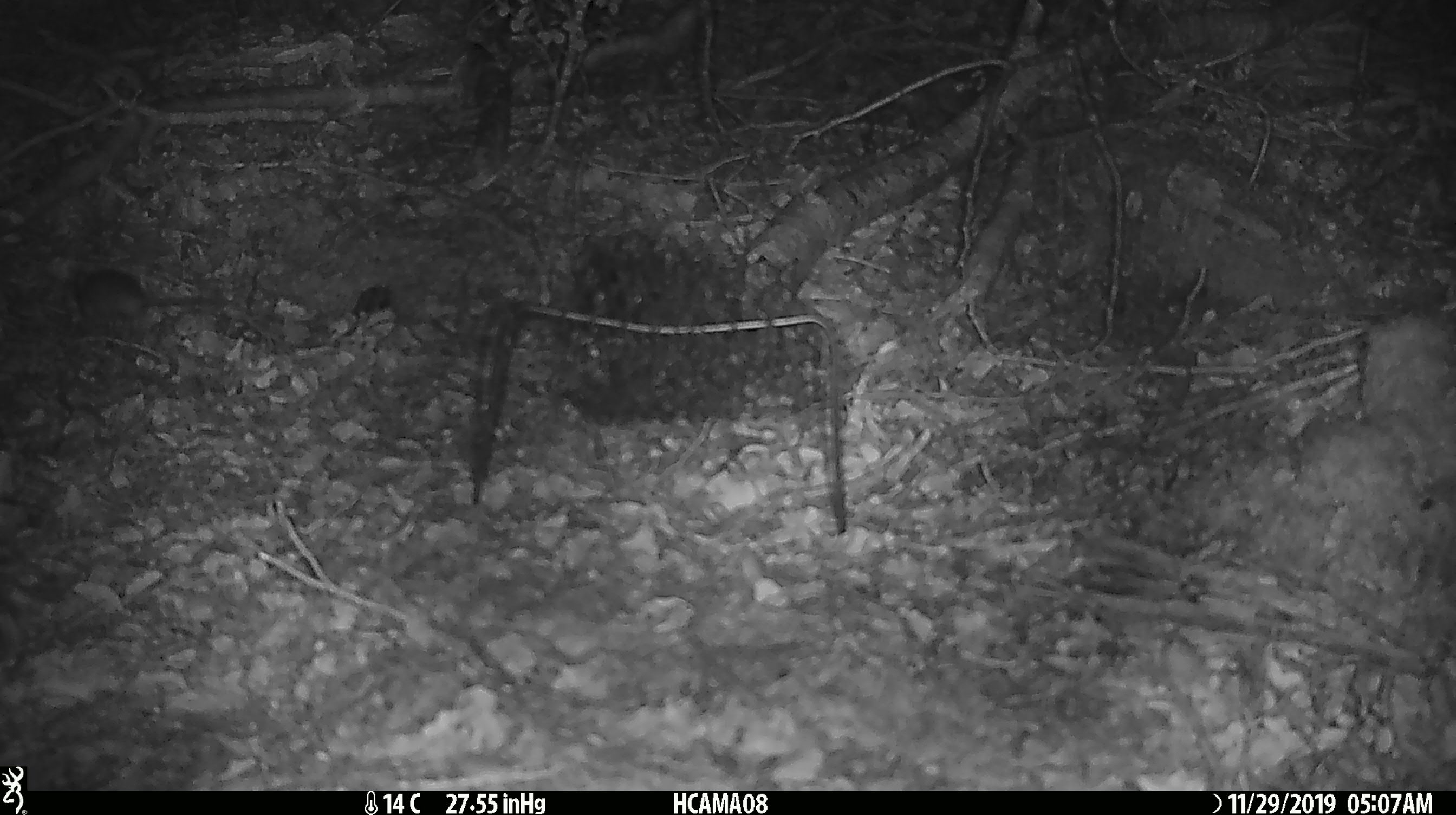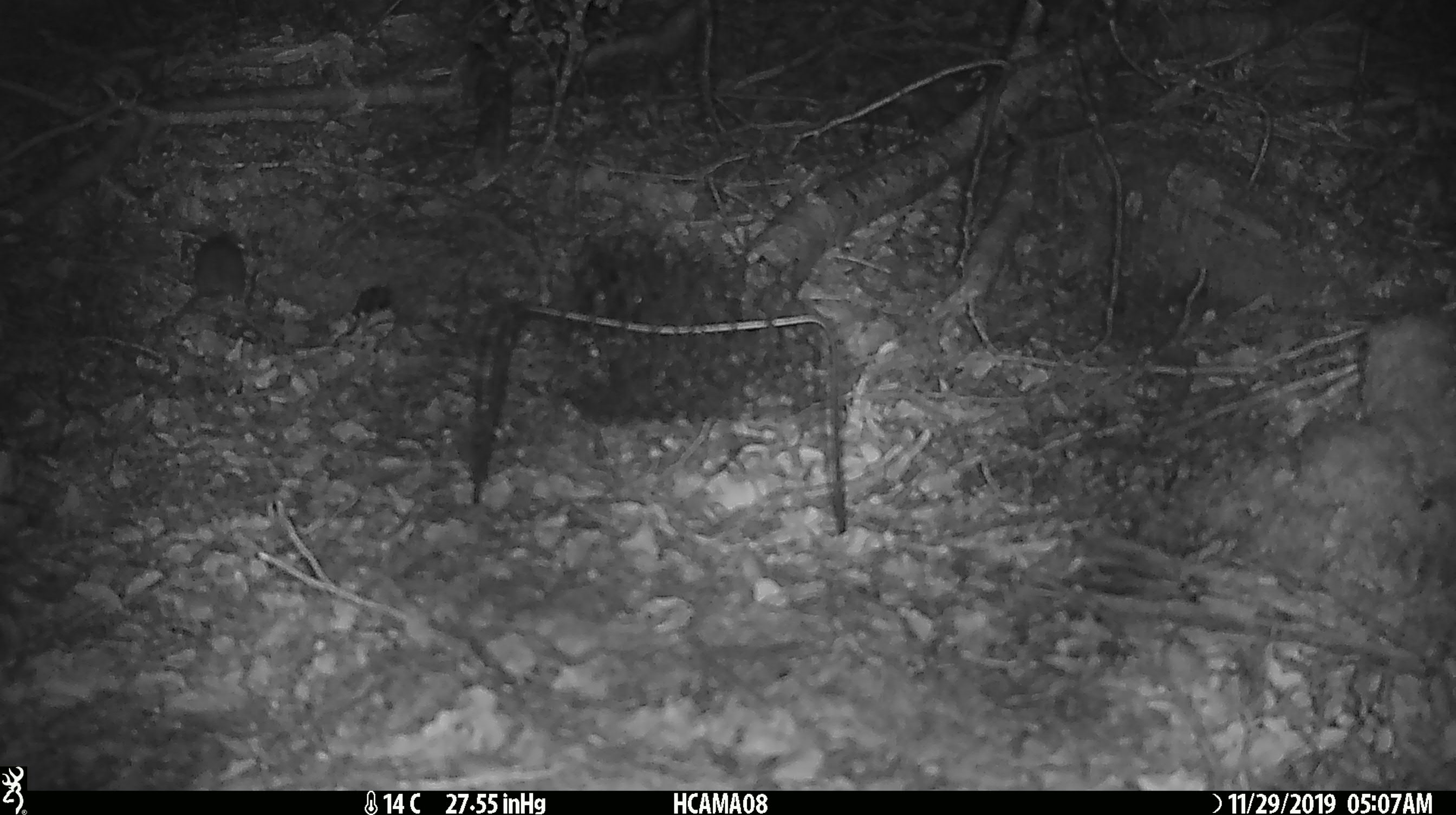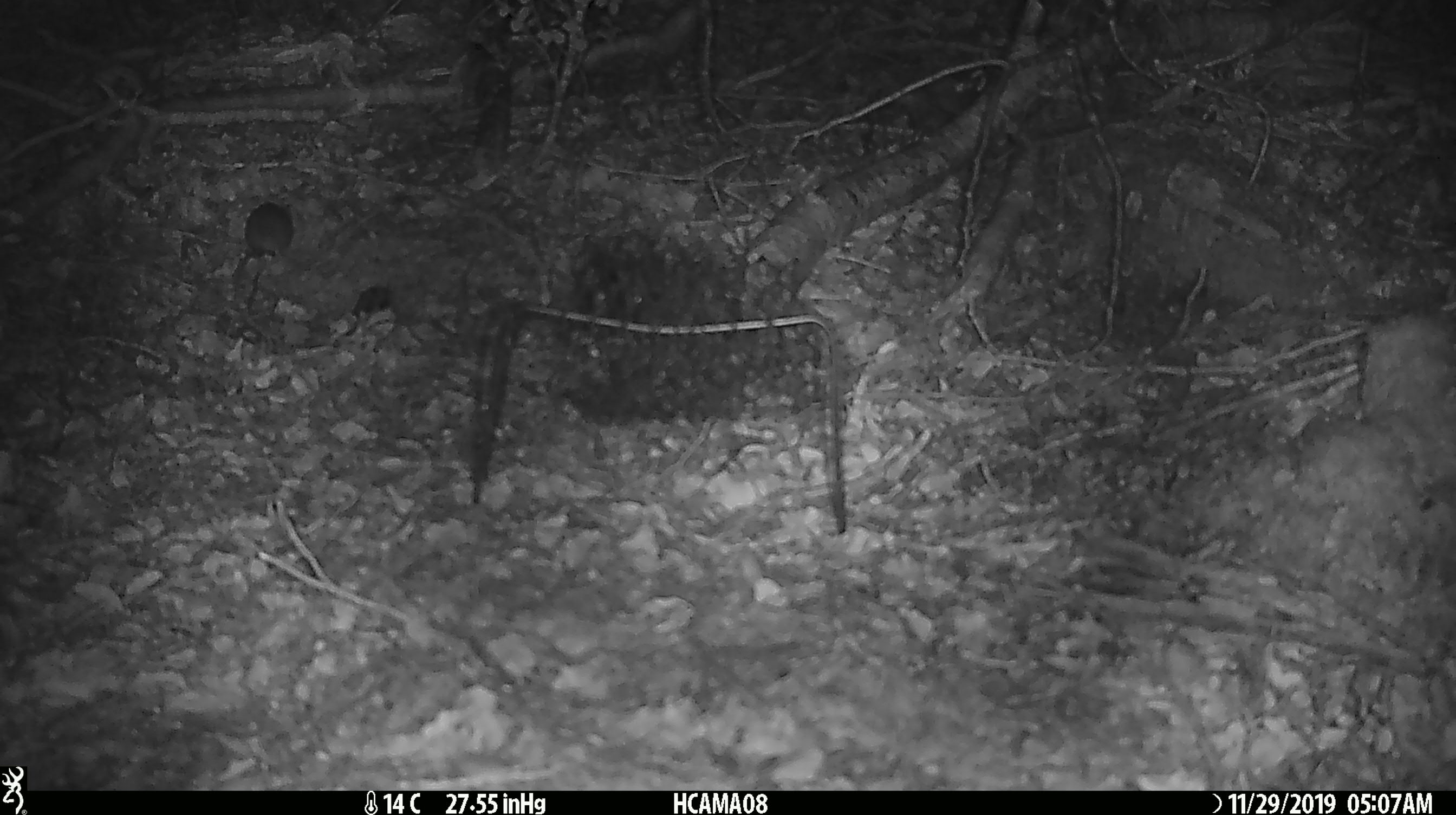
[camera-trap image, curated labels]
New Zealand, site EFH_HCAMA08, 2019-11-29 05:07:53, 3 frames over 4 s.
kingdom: Animalia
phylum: Chordata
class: Mammalia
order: Rodentia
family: Muridae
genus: Mus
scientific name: Mus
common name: mouse